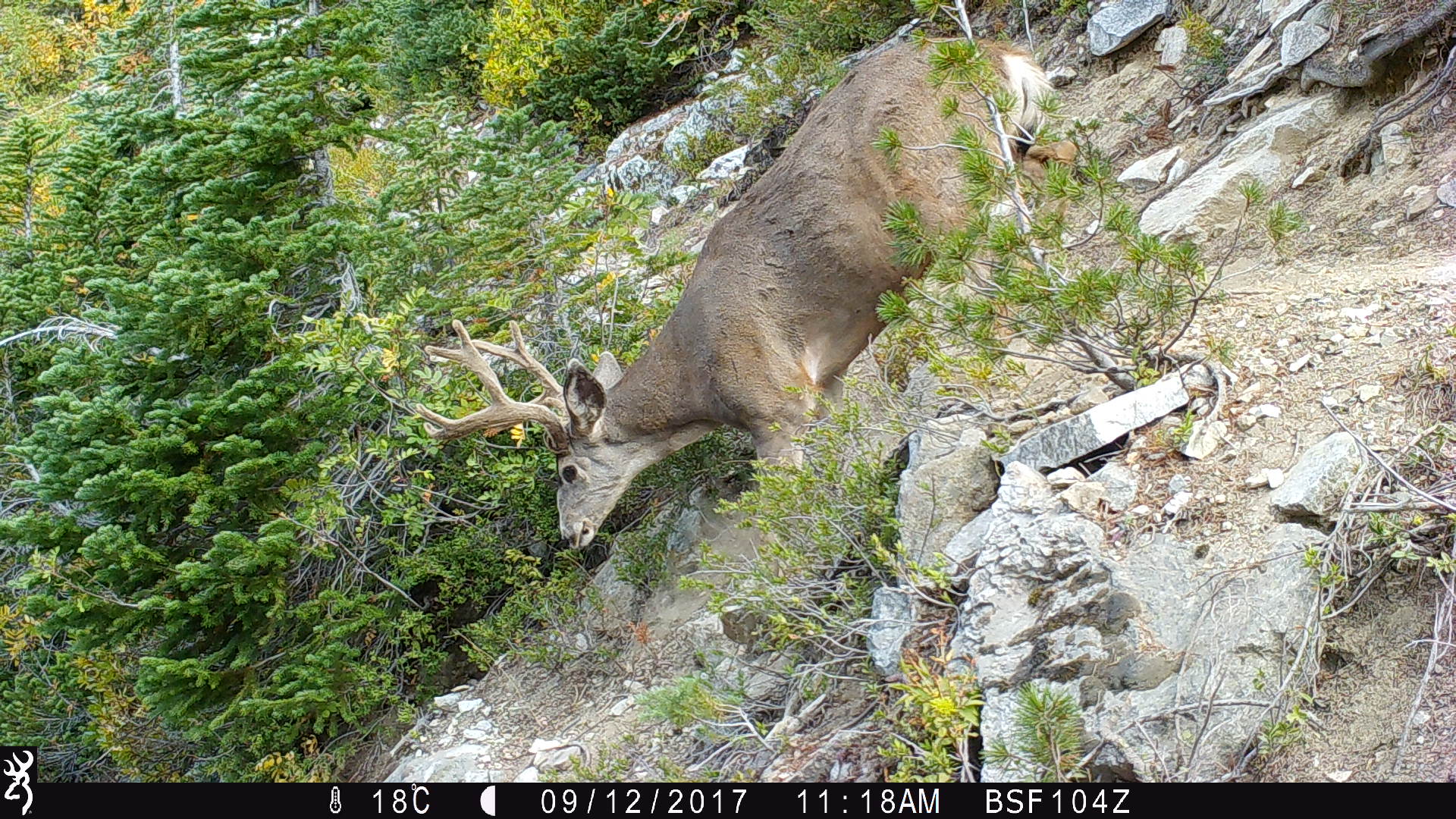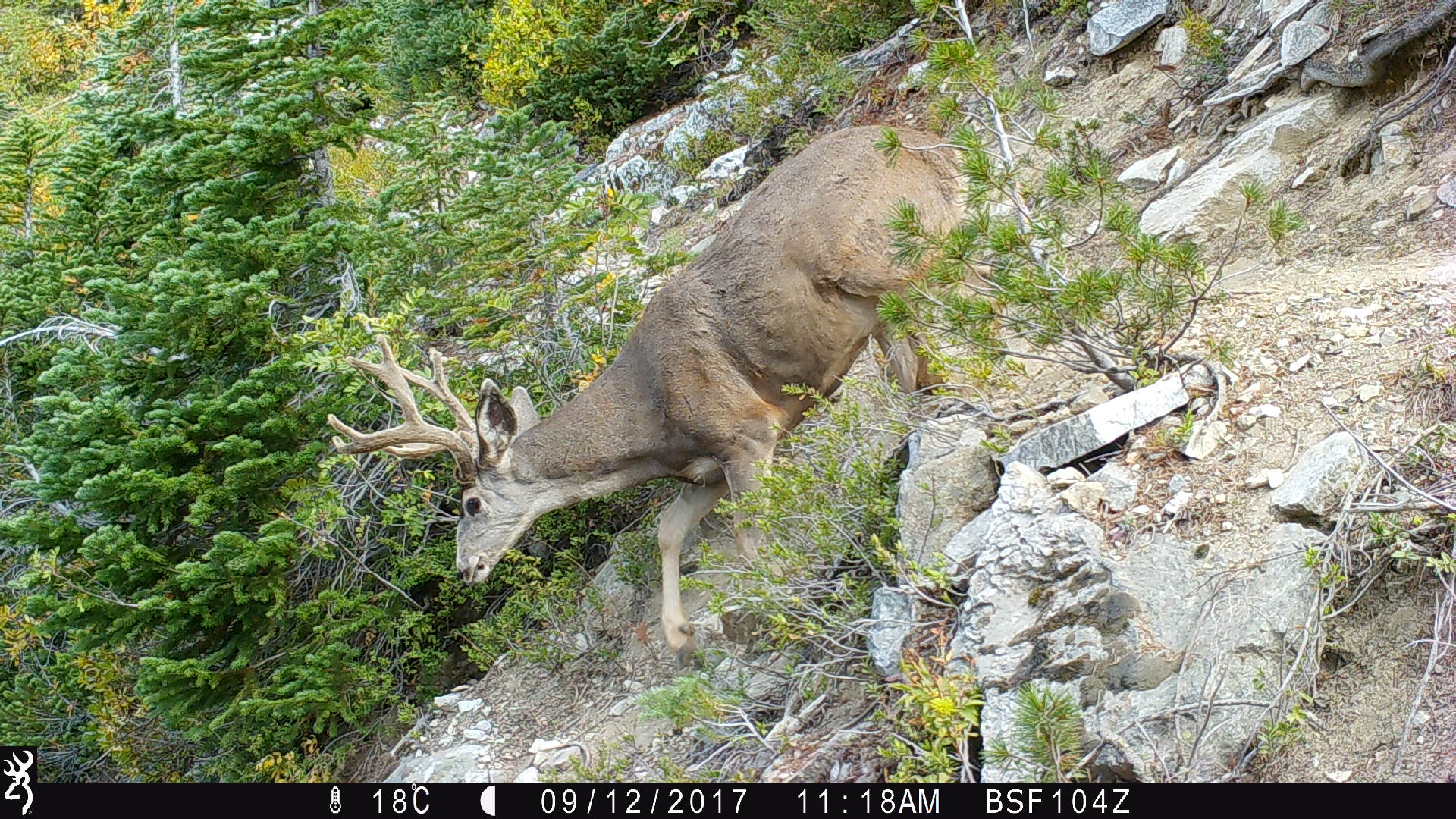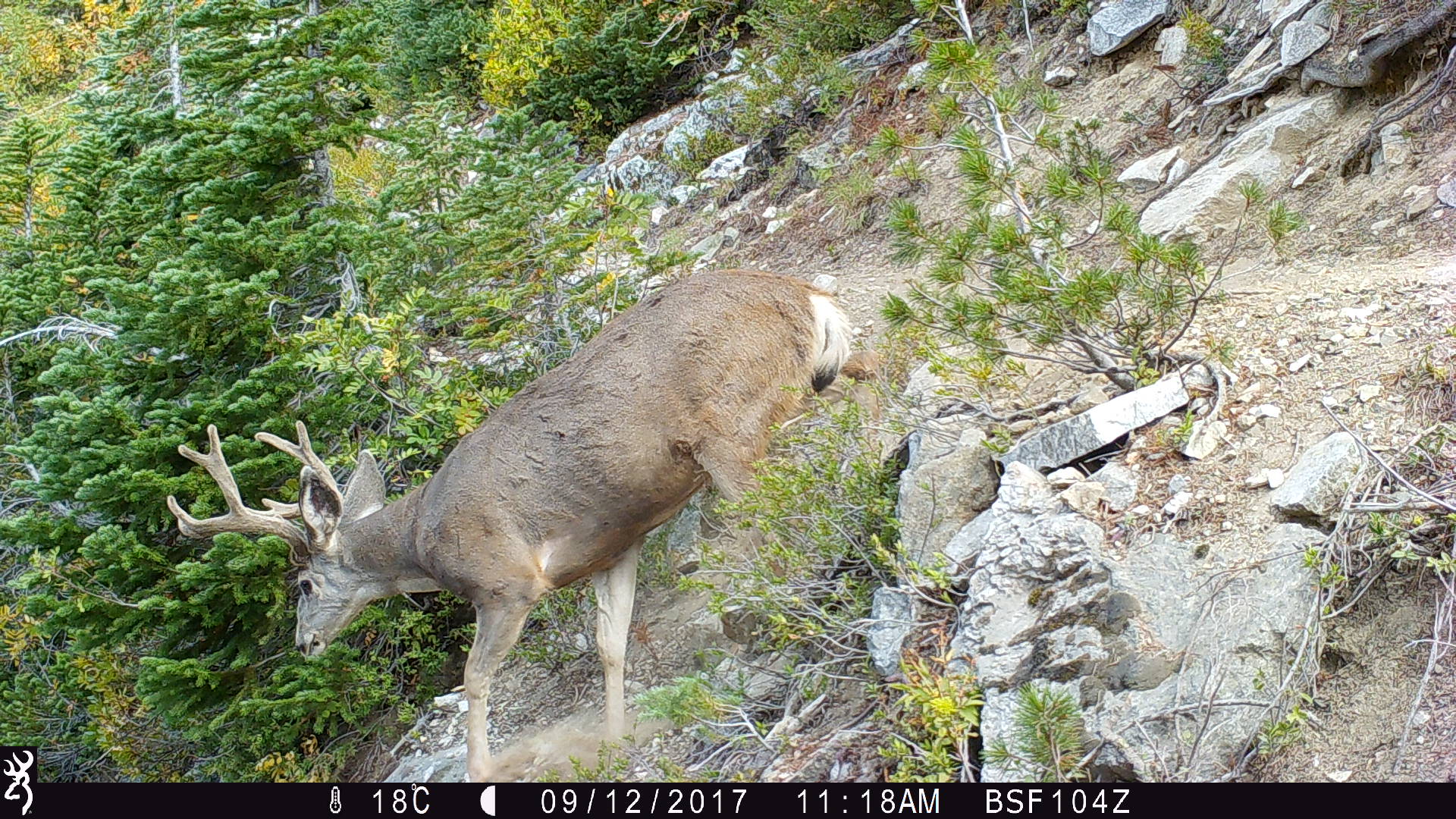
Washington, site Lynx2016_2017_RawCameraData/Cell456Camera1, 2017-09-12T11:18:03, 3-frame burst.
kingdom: Animalia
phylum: Chordata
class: Mammalia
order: Artiodactyla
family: Cervidae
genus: Odocoileus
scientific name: Odocoileus hemionus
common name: mule deer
Odocoileus hemionus (mule deer). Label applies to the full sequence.